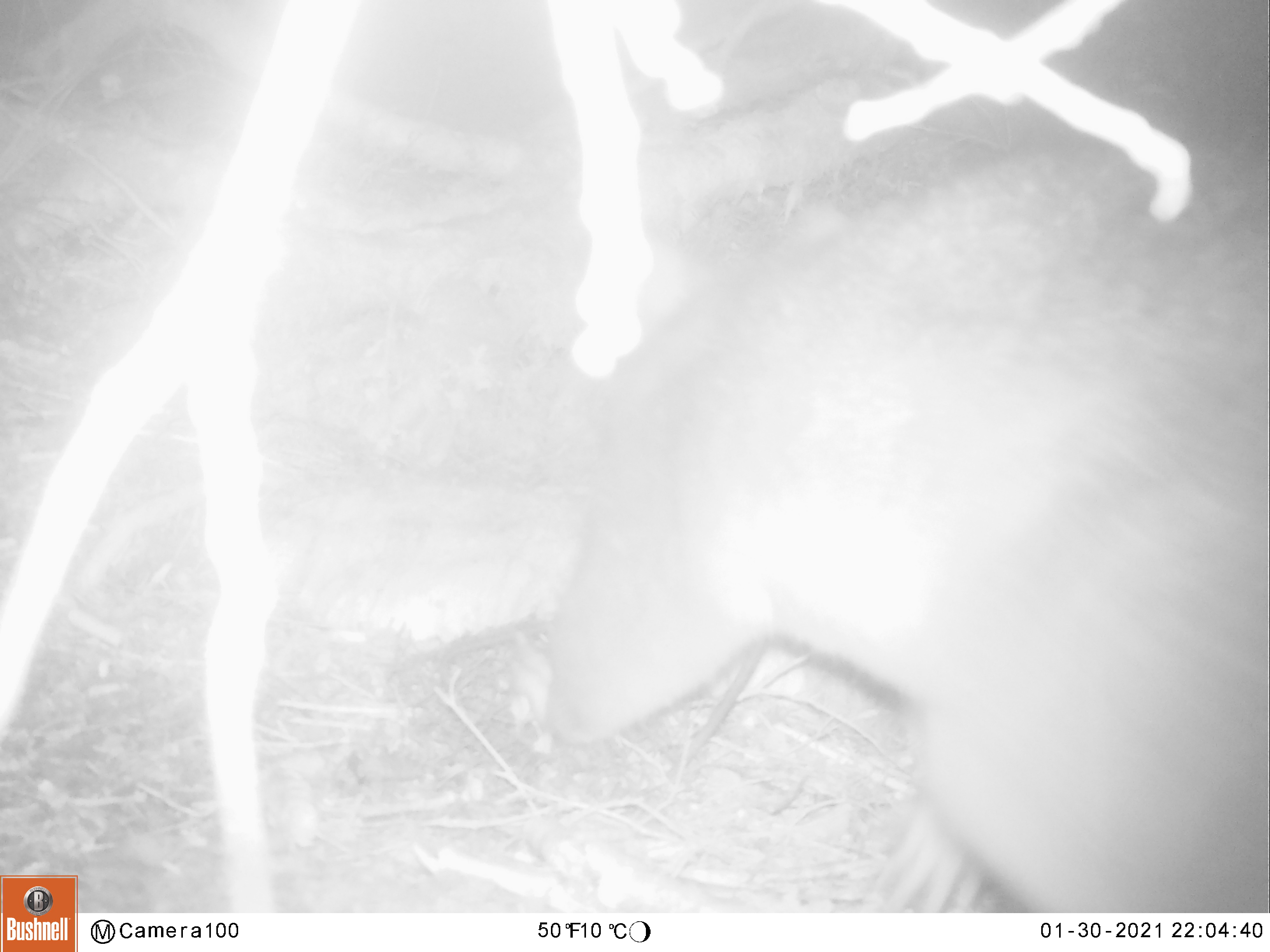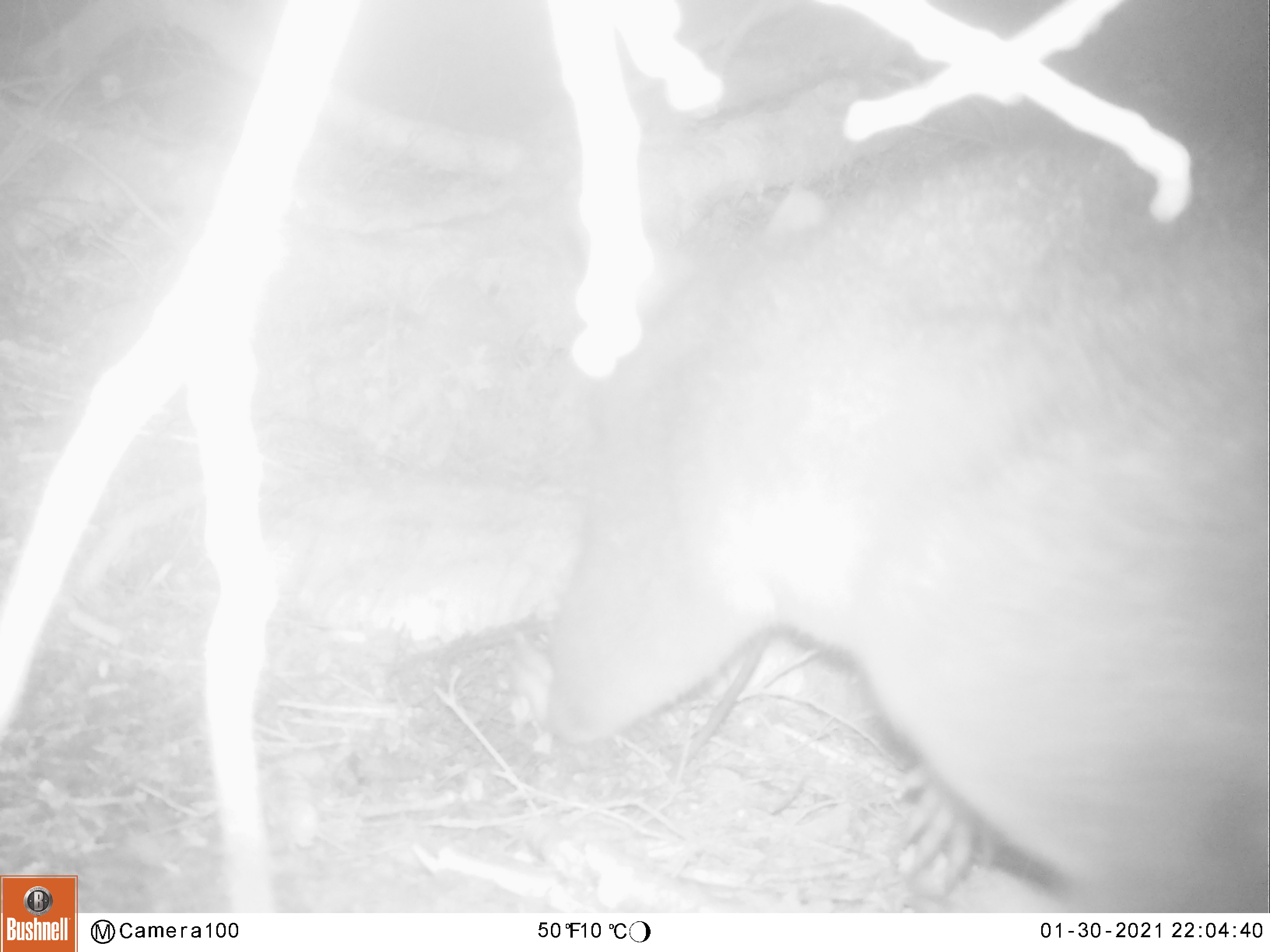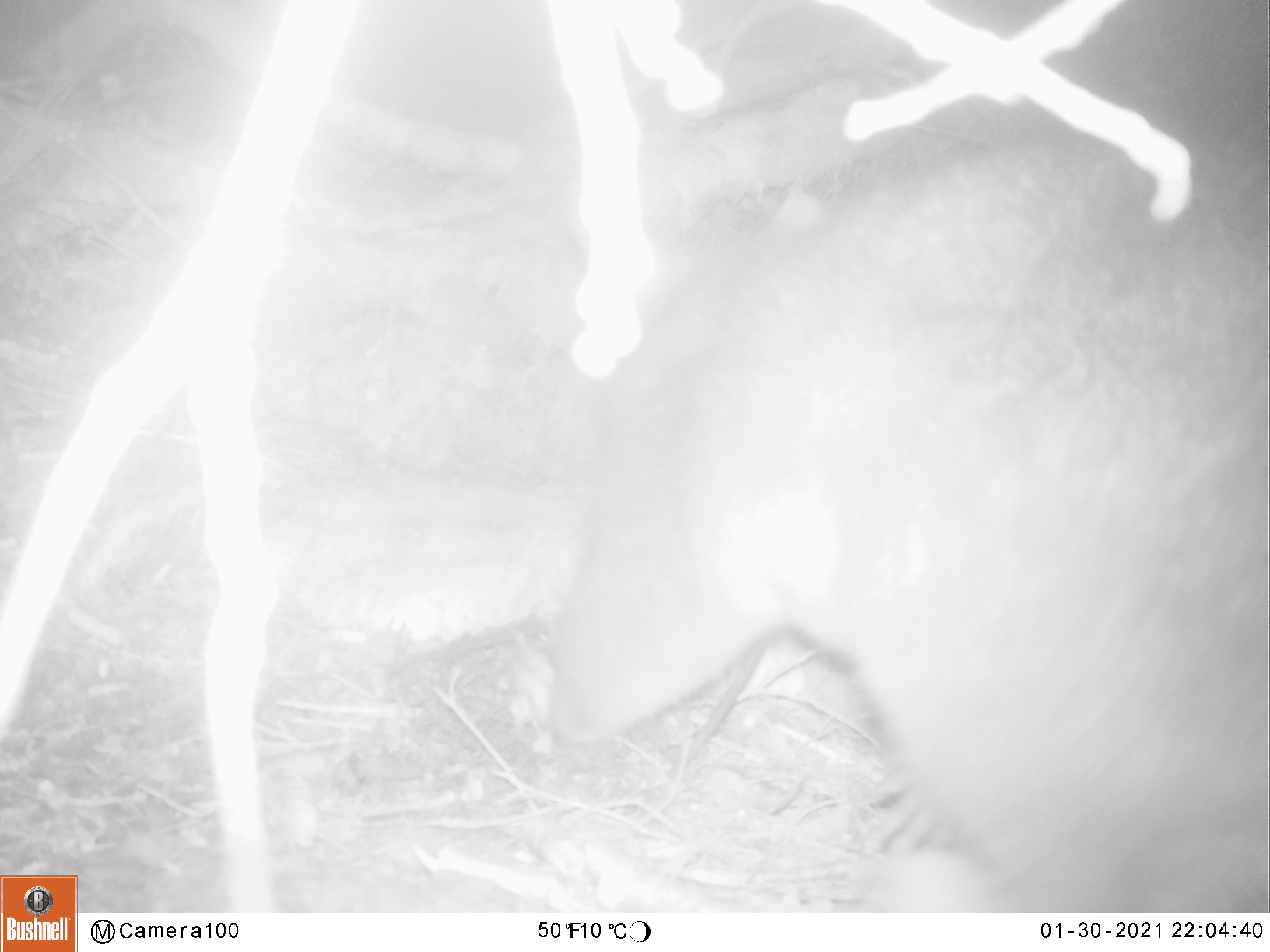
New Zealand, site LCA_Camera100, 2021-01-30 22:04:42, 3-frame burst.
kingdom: Animalia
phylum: Chordata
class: Mammalia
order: Diprotodontia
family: Phalangeridae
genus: Trichosurus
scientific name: Trichosurus vulpecula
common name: common brushtail possum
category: possum